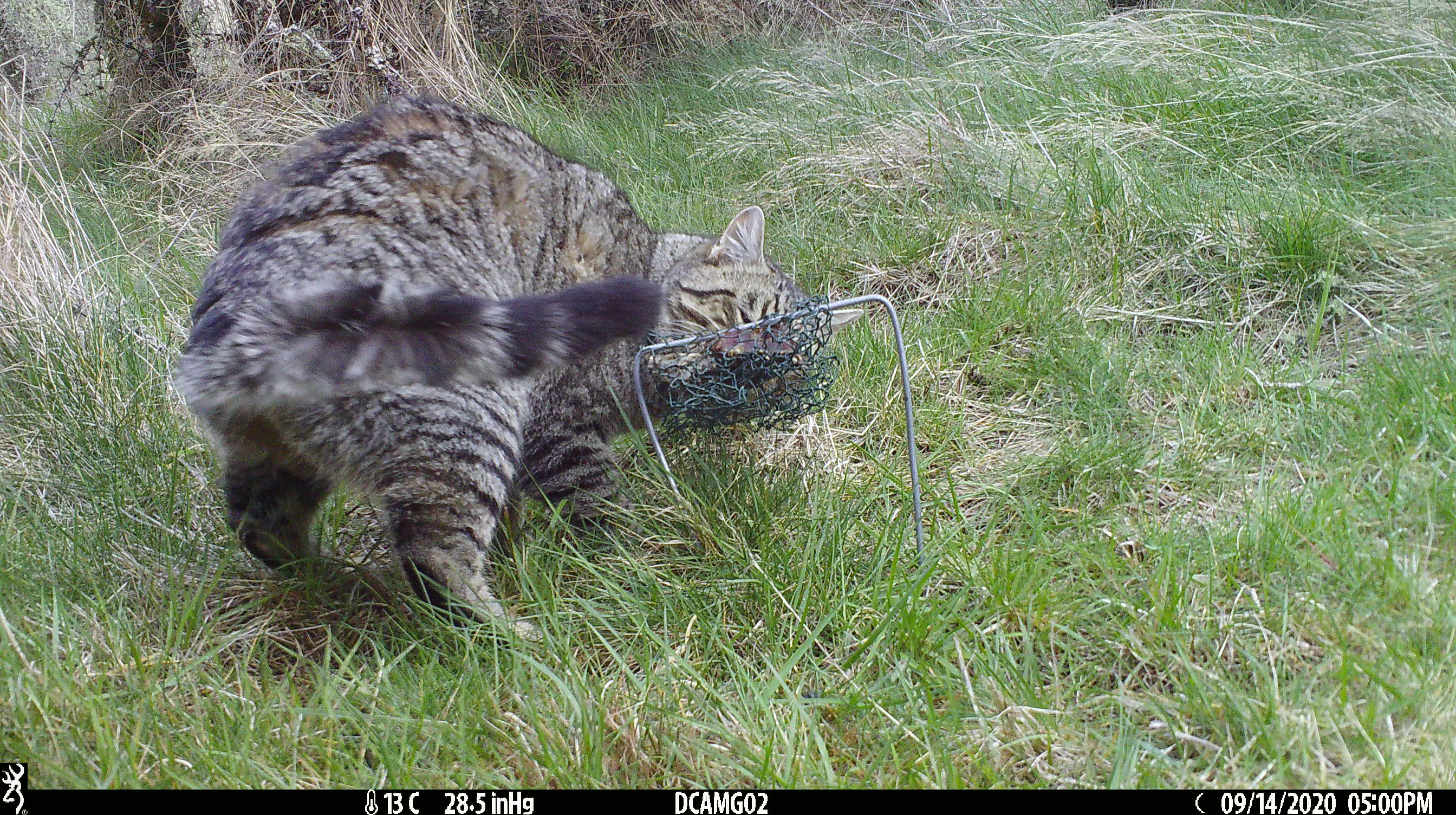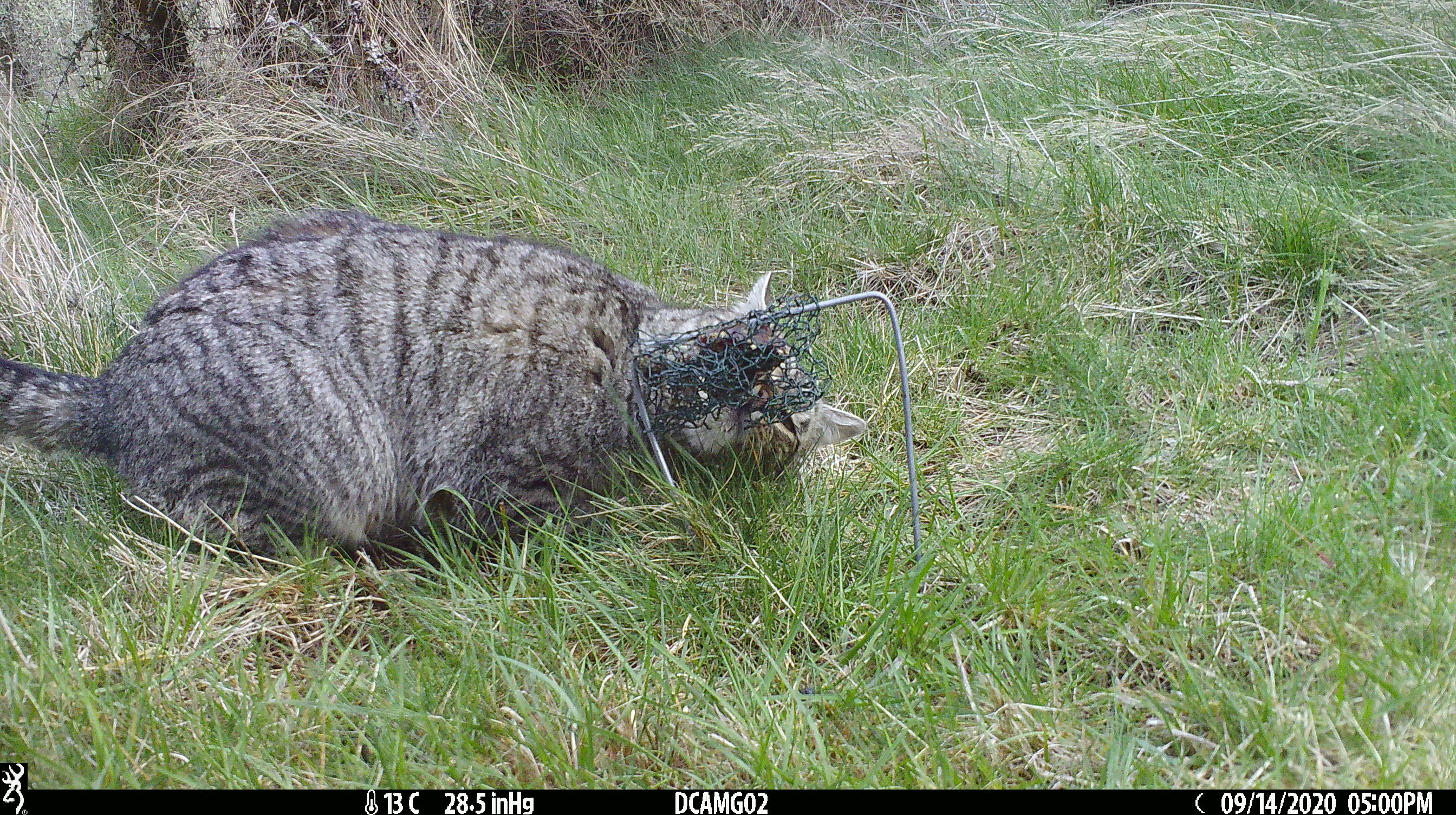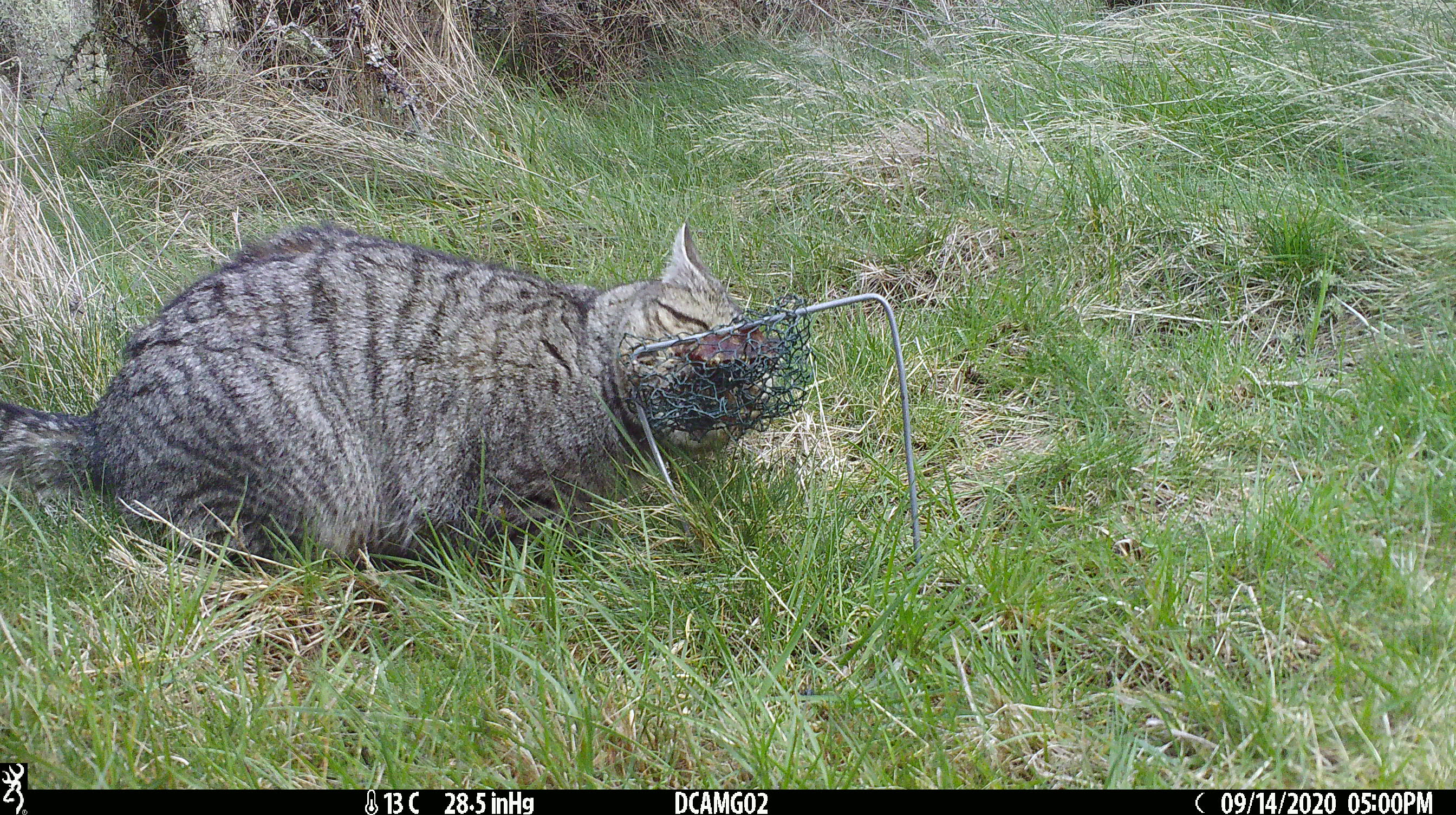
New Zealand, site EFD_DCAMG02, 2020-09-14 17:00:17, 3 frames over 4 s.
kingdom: Animalia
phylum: Chordata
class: Mammalia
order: Carnivora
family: Felidae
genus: Felis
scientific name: Felis catus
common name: domestic cat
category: cat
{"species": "cat (domestic cat) (Felis catus)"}